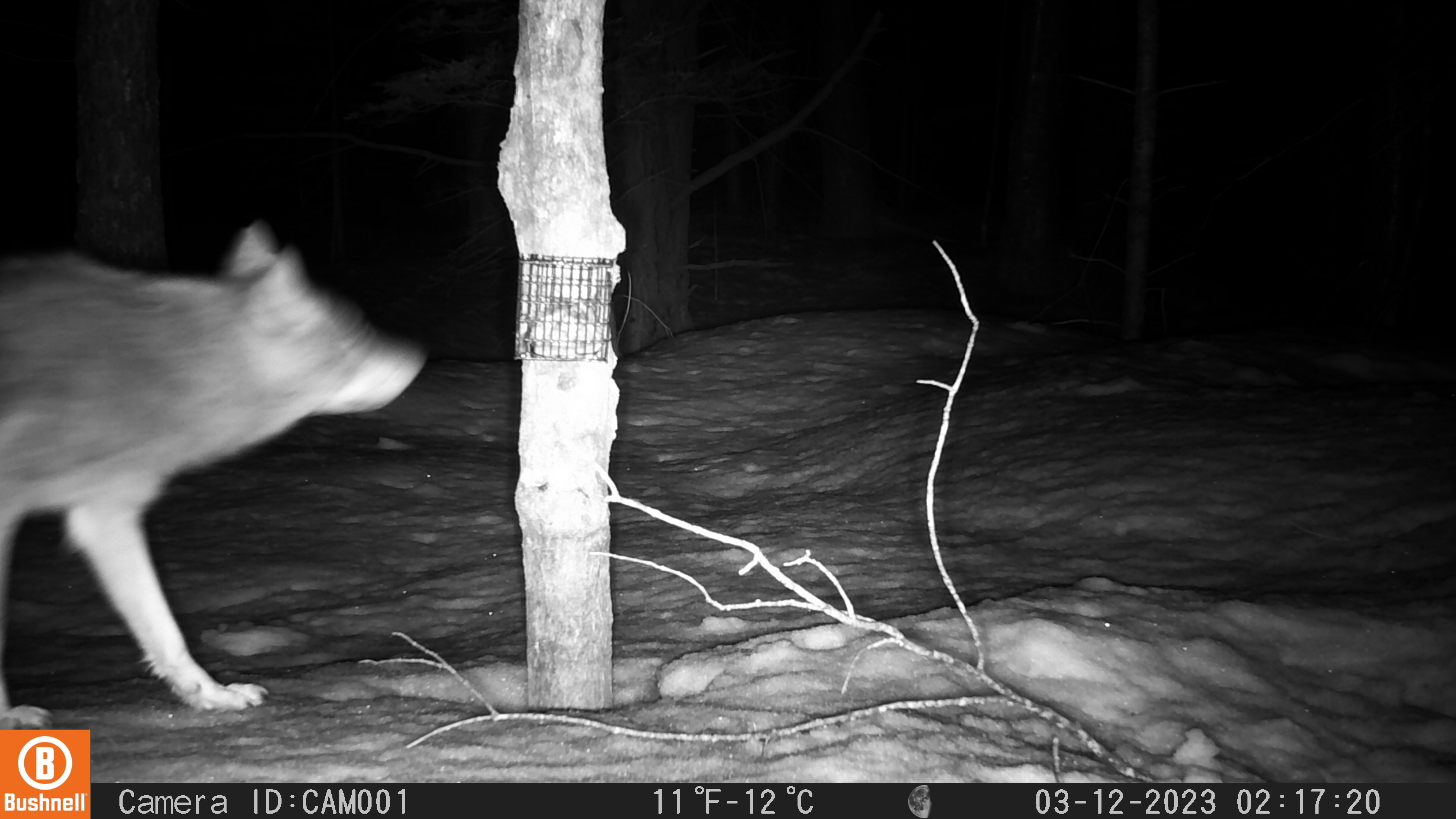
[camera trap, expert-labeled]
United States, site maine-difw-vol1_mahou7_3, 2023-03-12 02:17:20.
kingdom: Animalia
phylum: Chordata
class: Mammalia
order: Carnivora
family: Canidae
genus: Canis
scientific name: Canis latrans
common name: coyote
Coyote (Canis latrans).